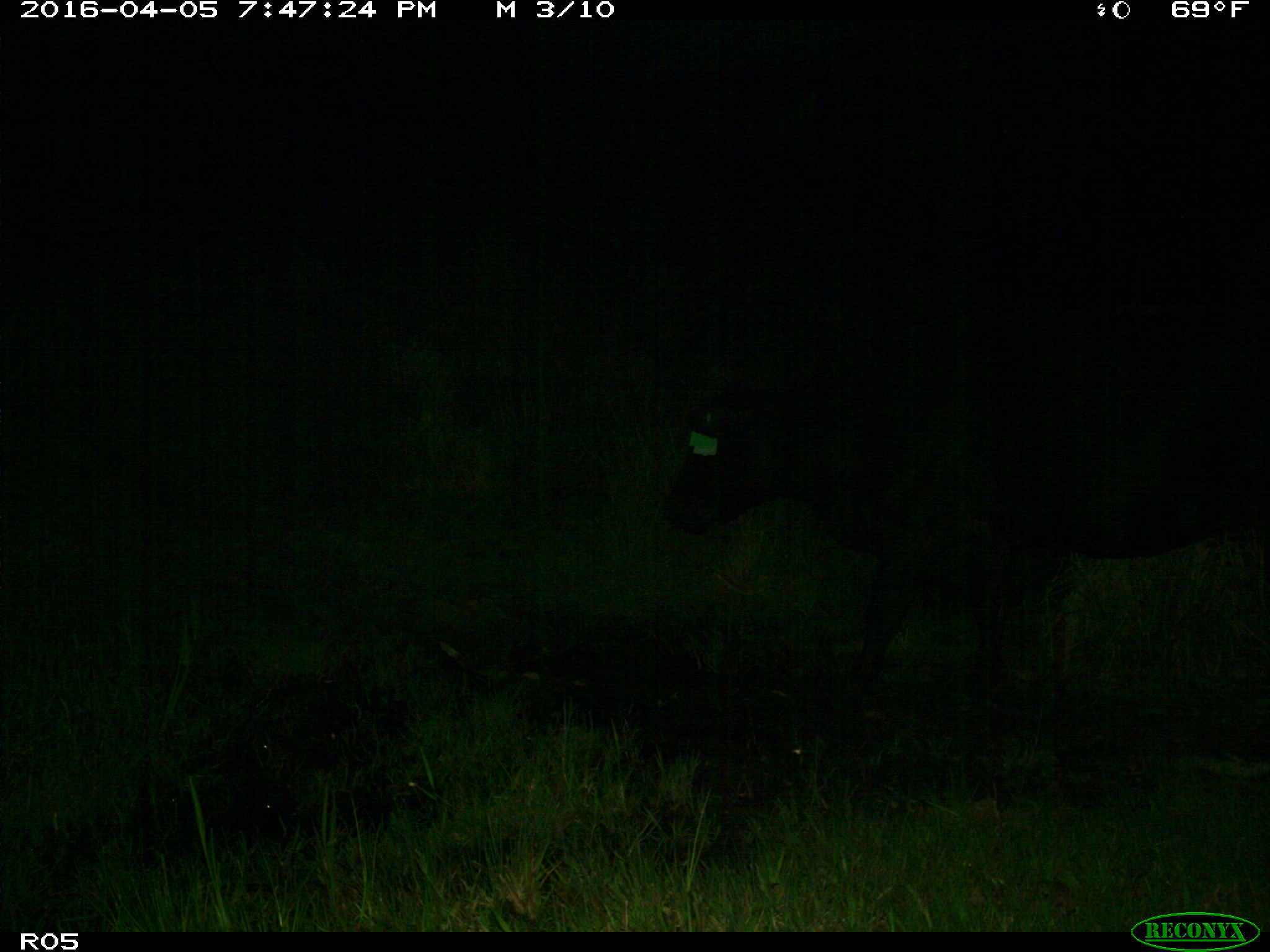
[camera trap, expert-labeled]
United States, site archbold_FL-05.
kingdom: Animalia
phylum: Chordata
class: Mammalia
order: Artiodactyla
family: Bovidae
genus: Bos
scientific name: Bos taurus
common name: domestic cow